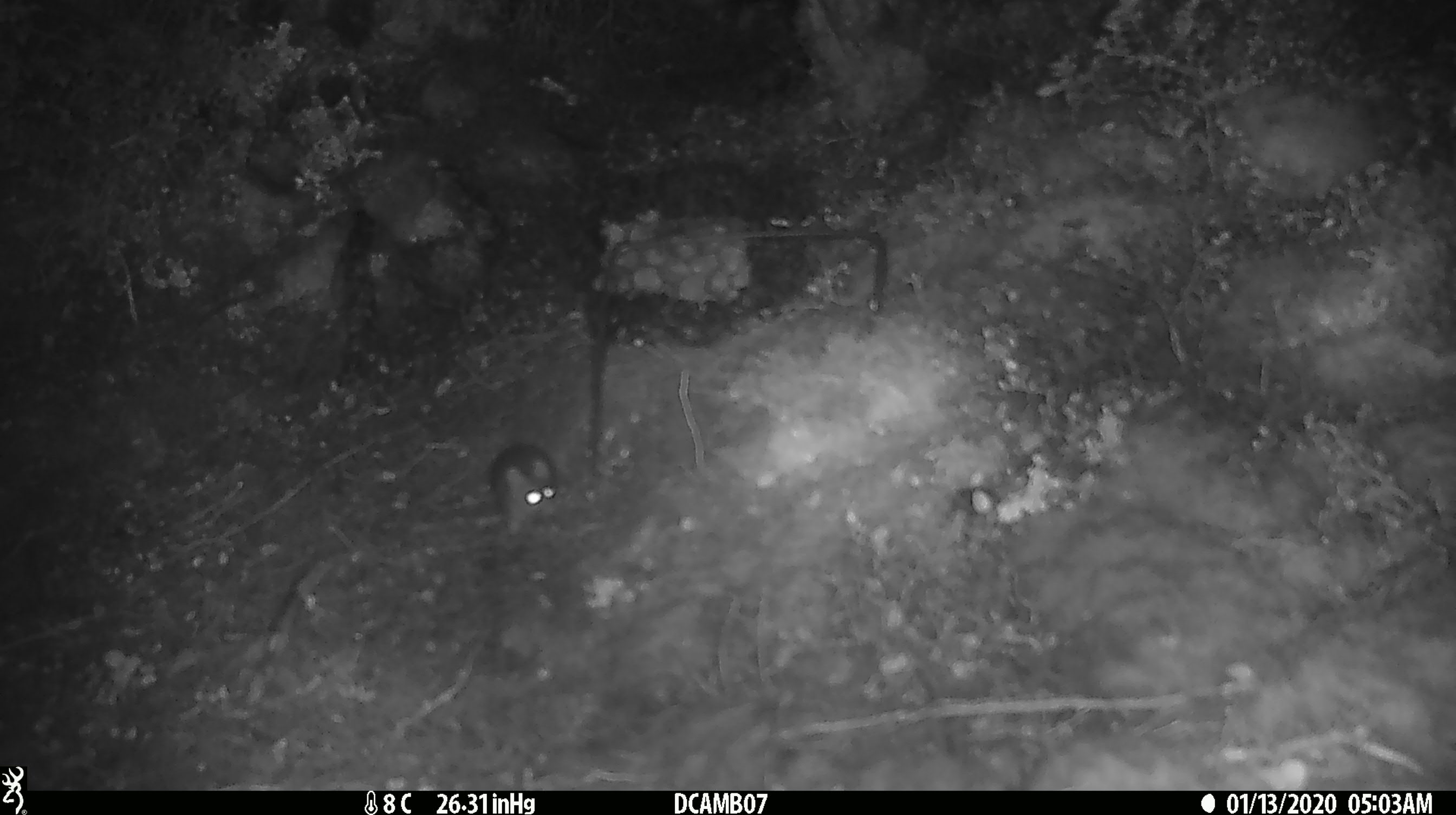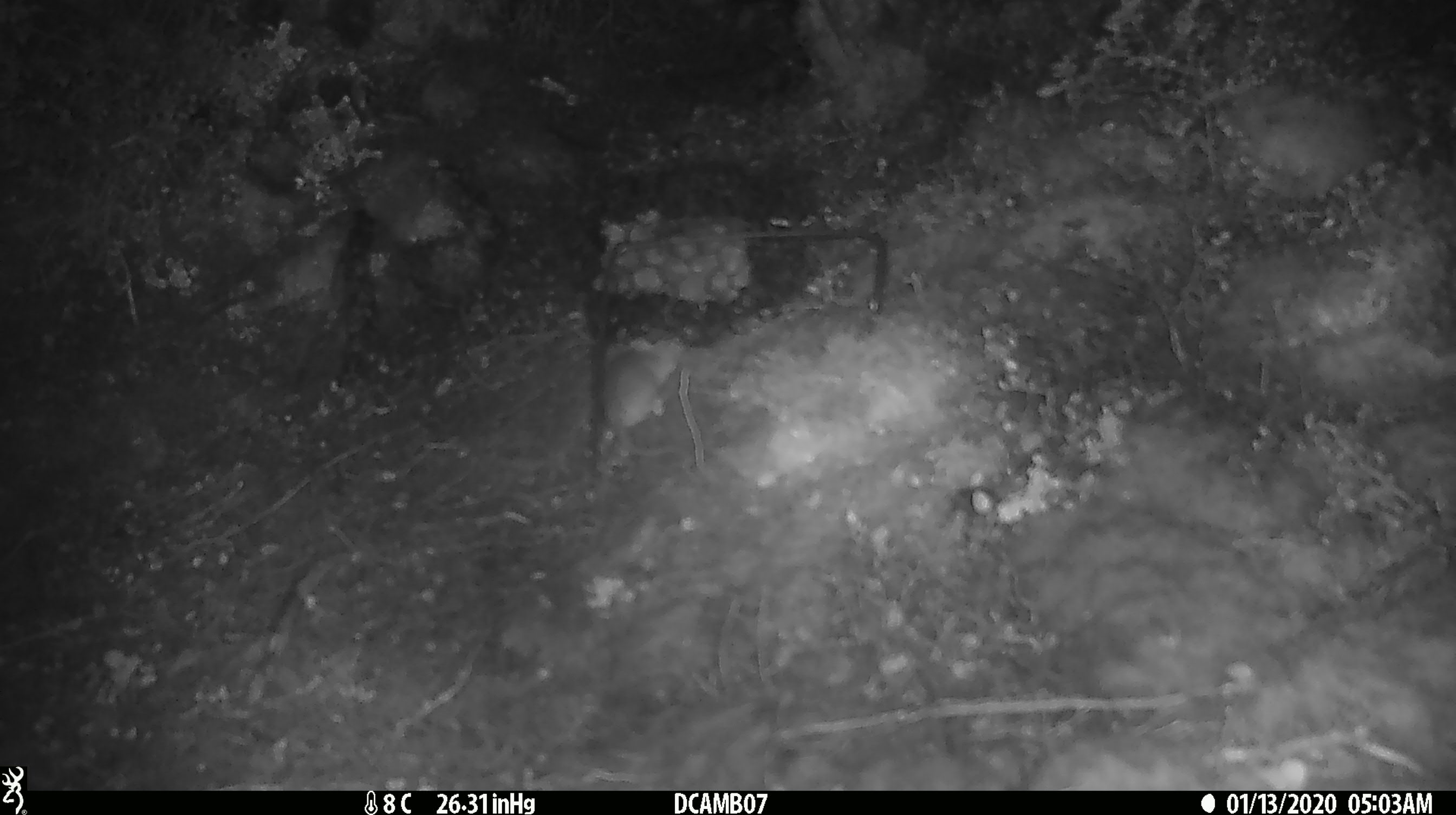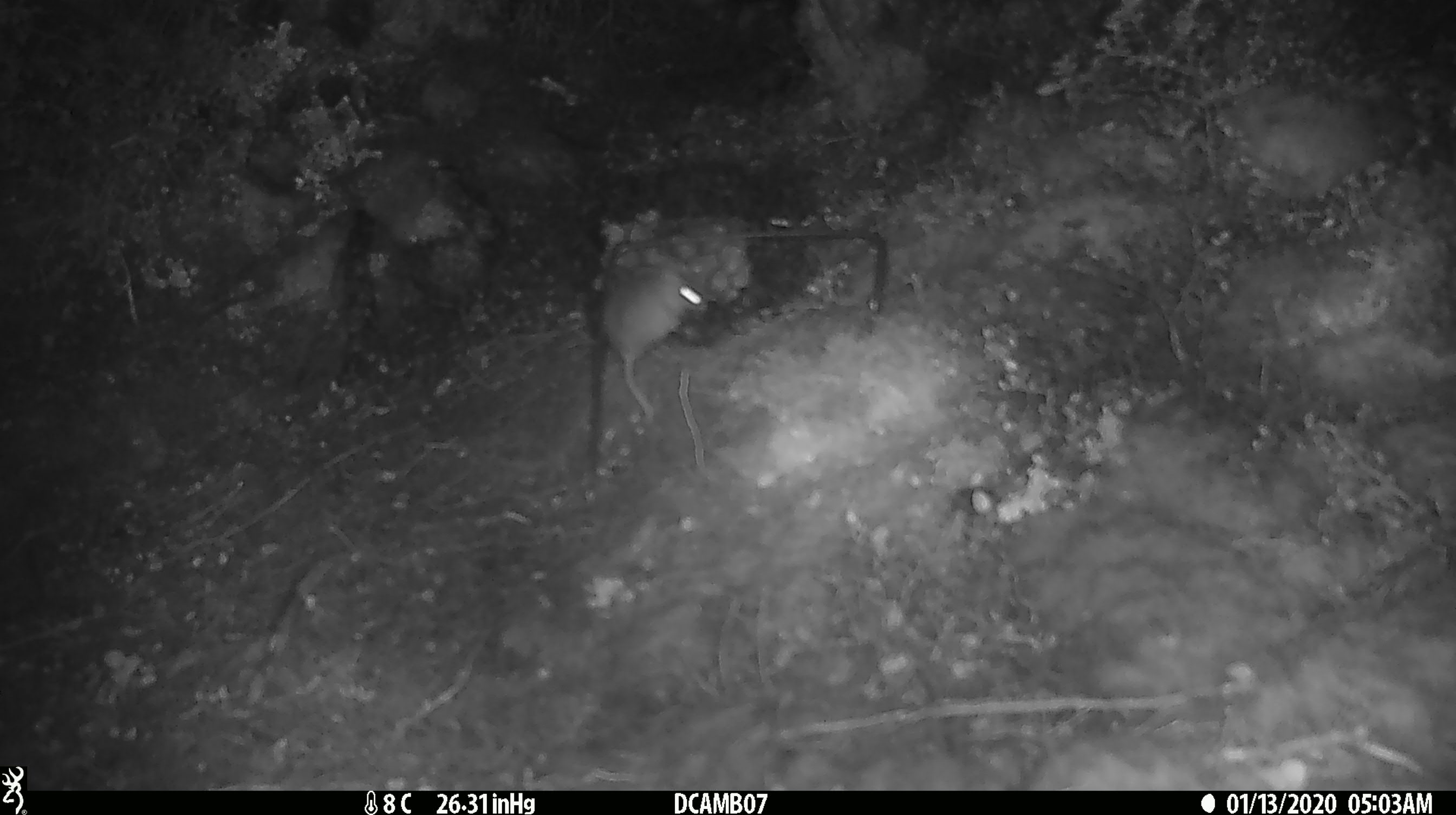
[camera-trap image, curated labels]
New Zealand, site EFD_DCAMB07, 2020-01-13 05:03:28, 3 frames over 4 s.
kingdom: Animalia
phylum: Chordata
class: Mammalia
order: Rodentia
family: Muridae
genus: Mus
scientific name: Mus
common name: mouse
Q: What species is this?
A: Mouse (Mus).